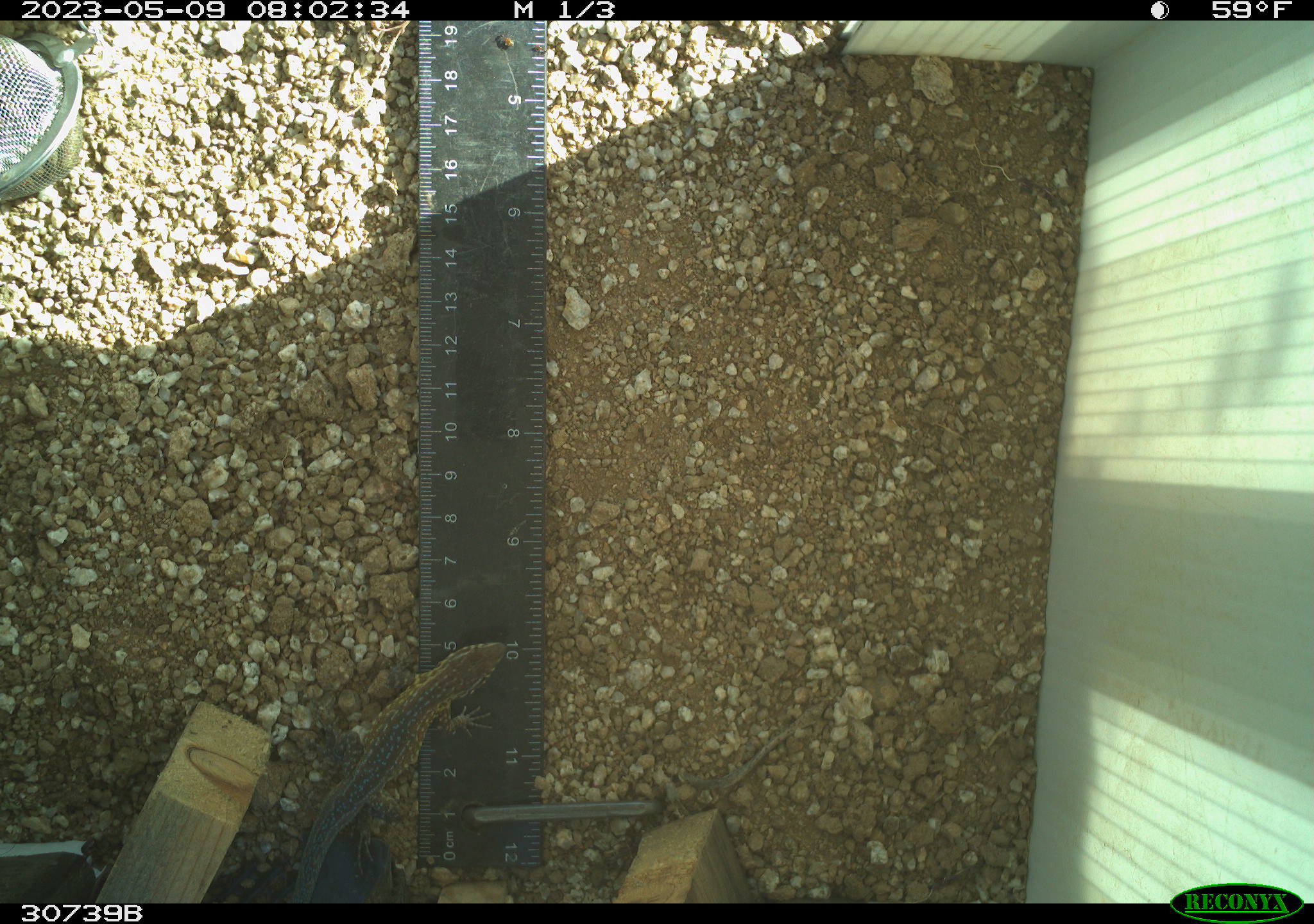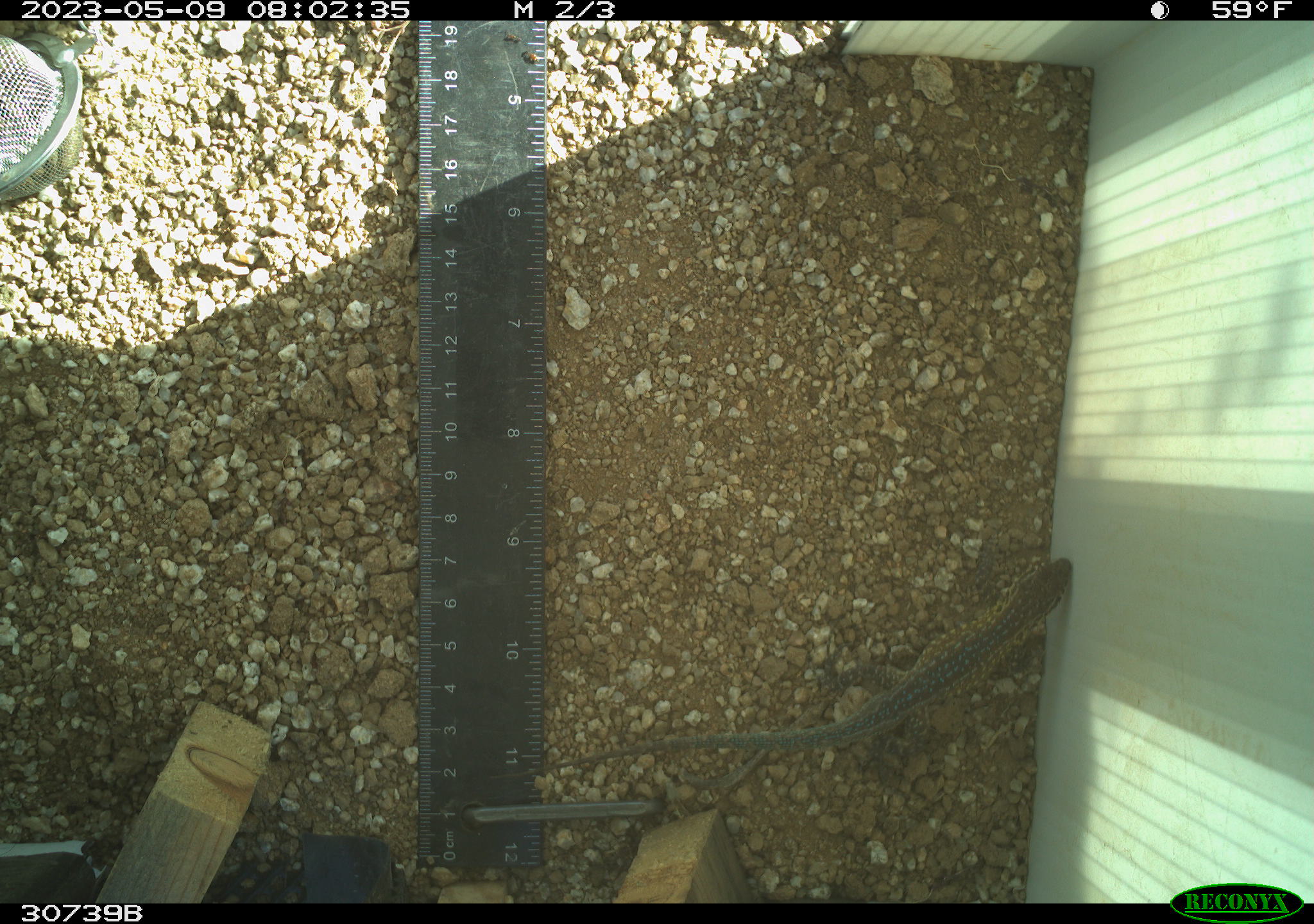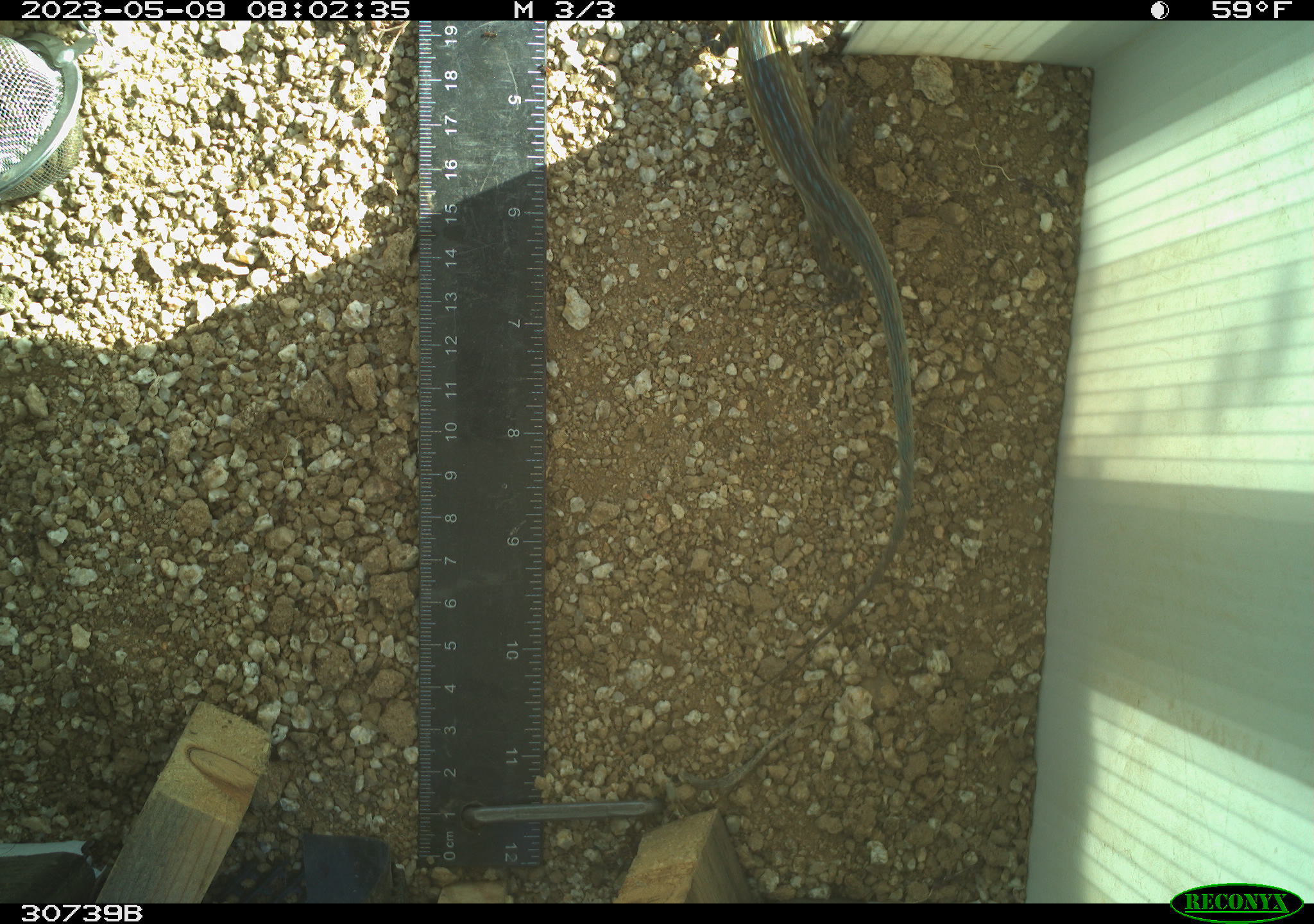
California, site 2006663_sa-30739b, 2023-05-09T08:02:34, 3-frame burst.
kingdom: Animalia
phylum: Chordata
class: Reptilia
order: Squamata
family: Phrynosomatidae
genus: Uta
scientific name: Uta stansburiana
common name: common side-blotched lizard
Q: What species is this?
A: Common side-blotched lizard (Uta stansburiana).